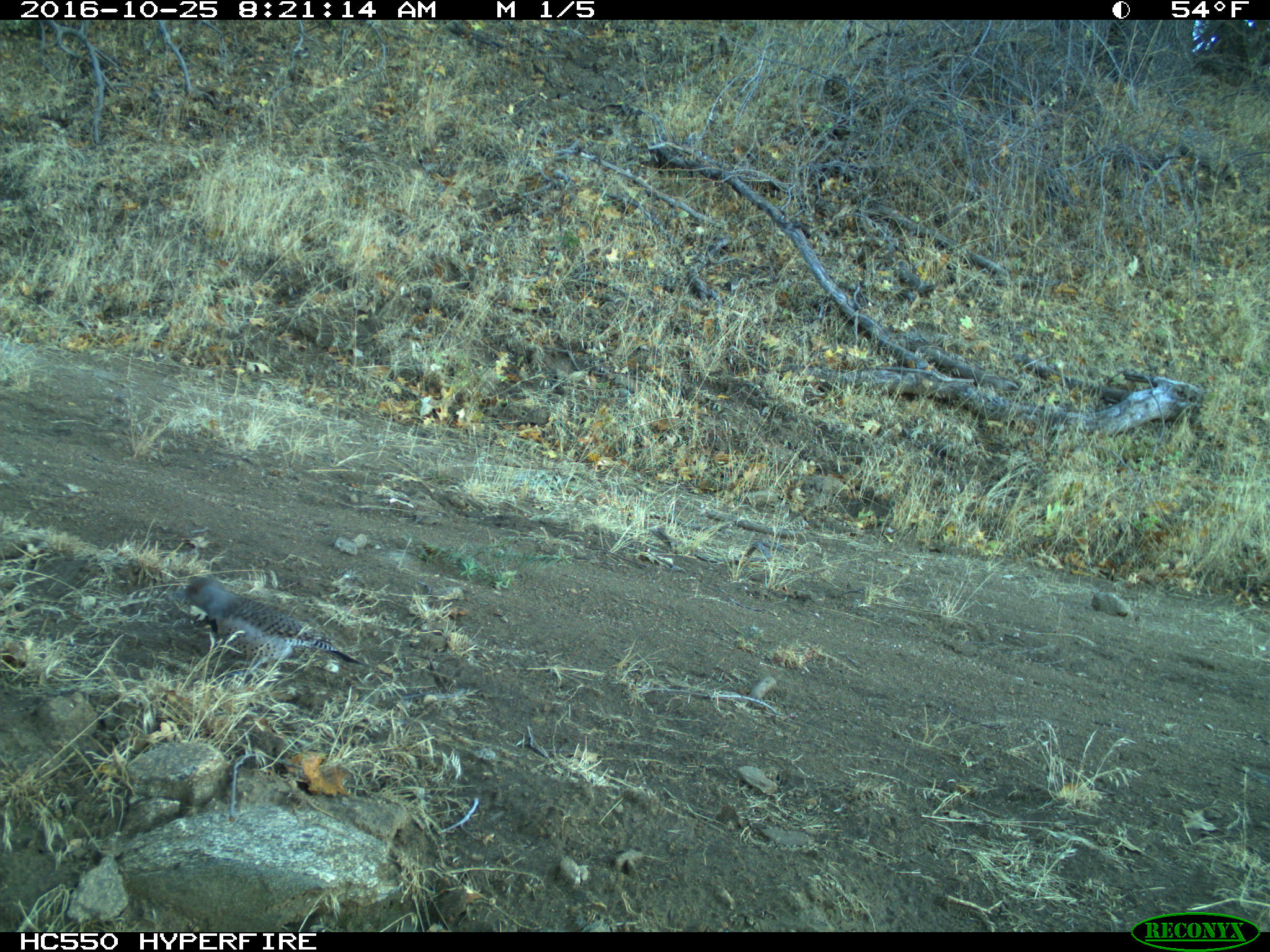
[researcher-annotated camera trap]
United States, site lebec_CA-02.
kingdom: Animalia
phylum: Chordata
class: Aves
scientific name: Aves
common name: birds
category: unidentified bird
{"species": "unidentified bird (birds) (Aves)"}